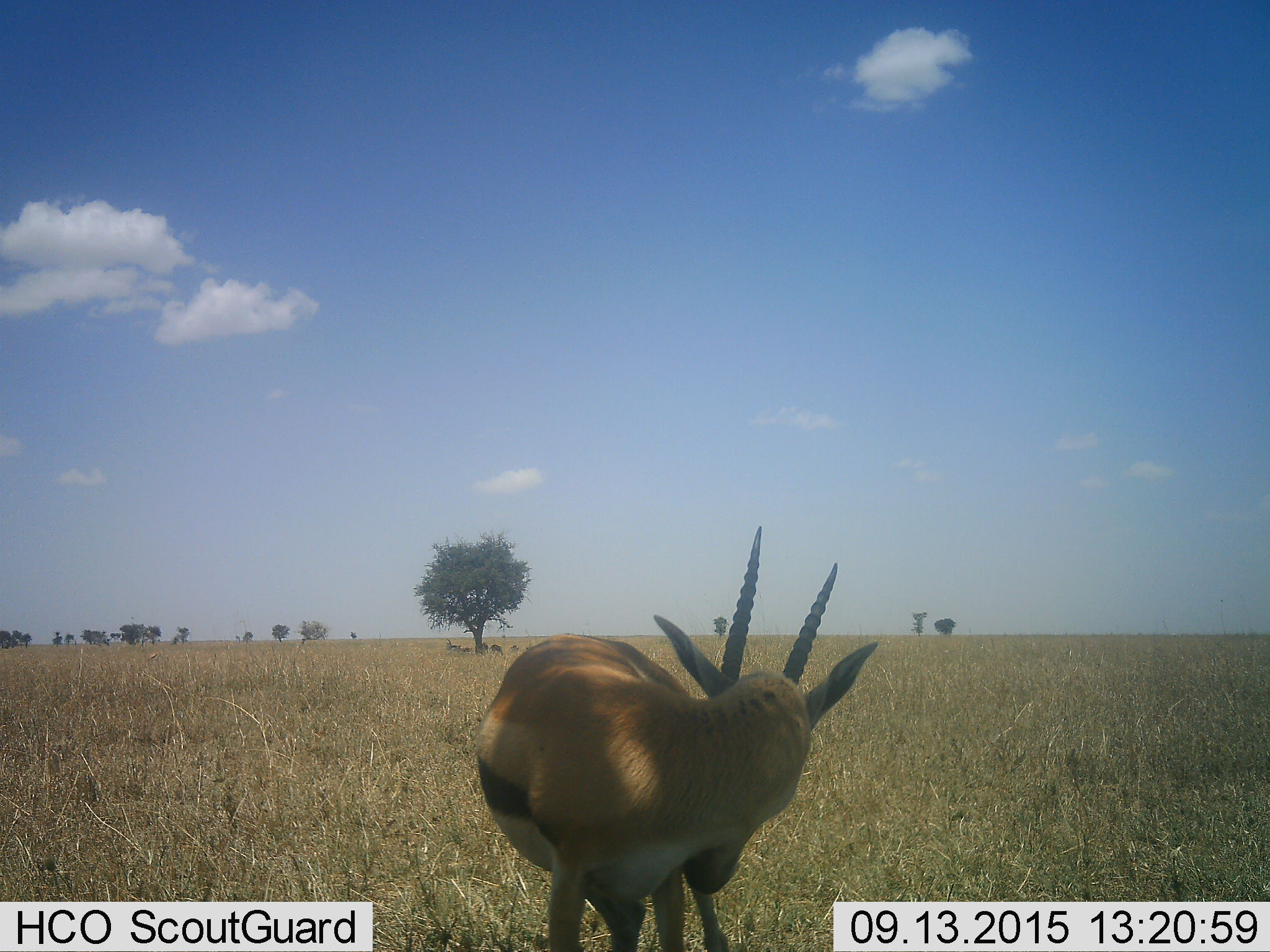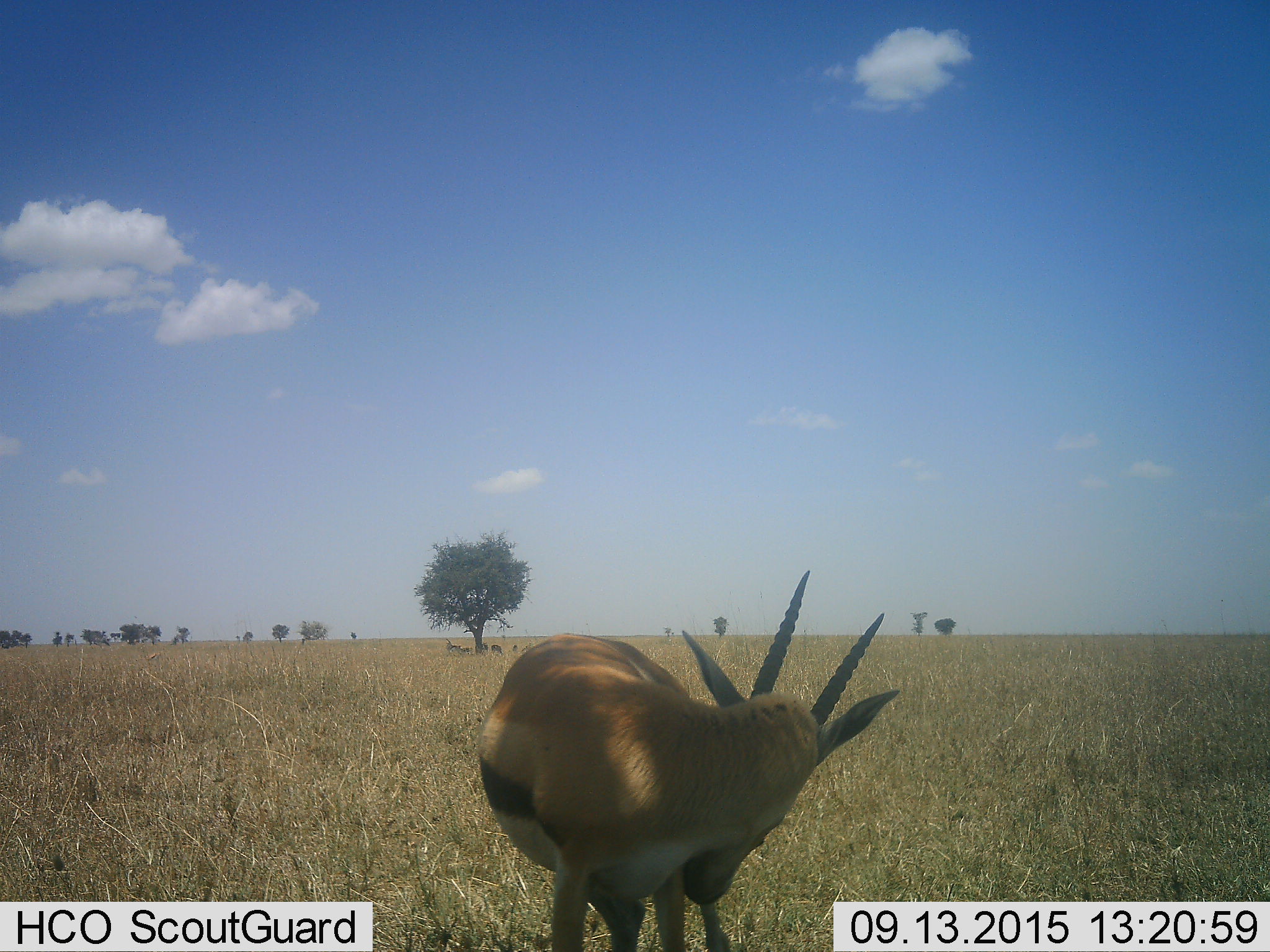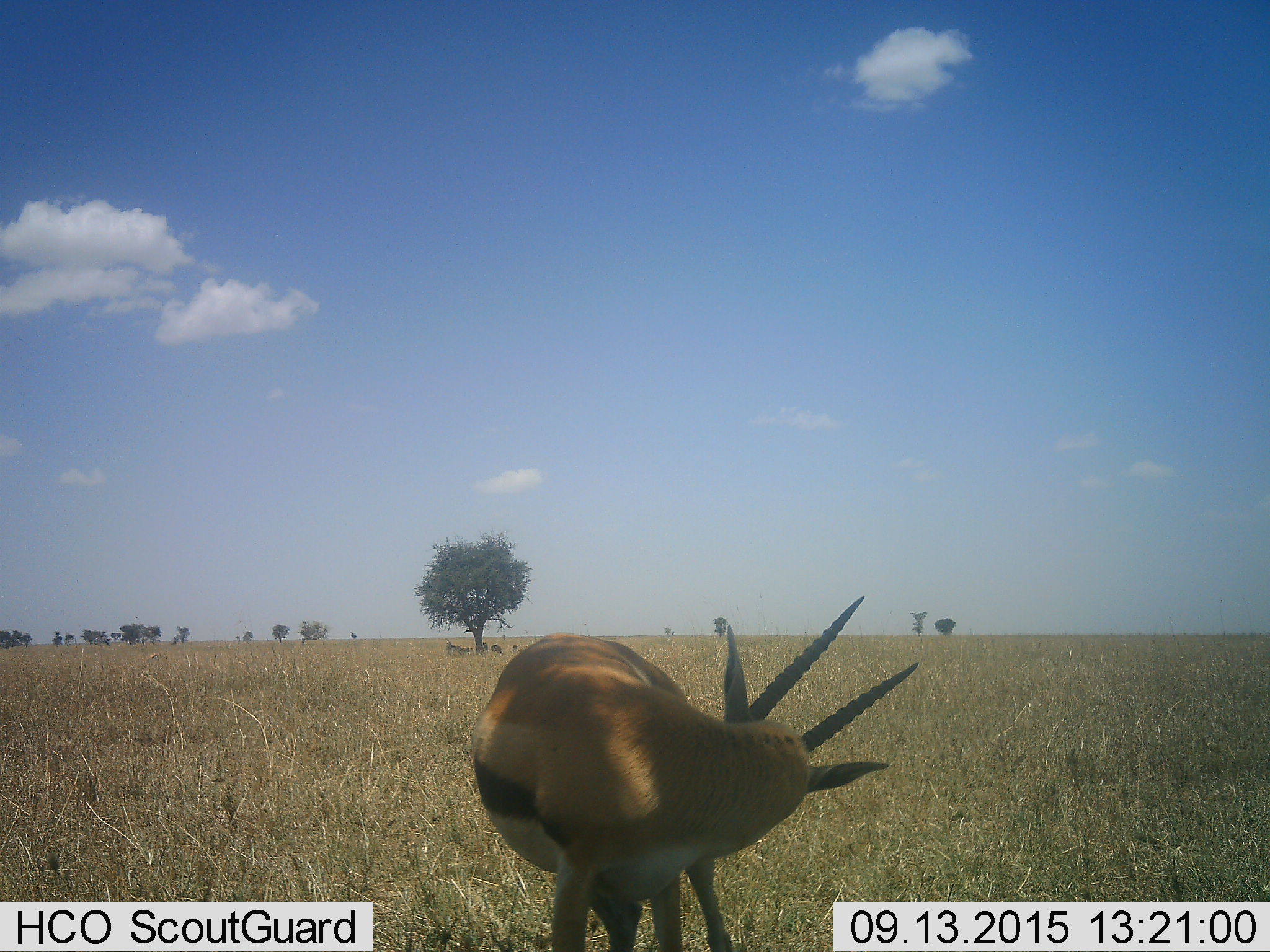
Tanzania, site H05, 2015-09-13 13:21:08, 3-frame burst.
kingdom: Animalia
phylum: Chordata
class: Mammalia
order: Artiodactyla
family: Bovidae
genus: Eudorcas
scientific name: Eudorcas thomsonii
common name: thomson's gazelle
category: gazellethomsons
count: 6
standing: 100%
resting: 71%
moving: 14%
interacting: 0%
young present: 0%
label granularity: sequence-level